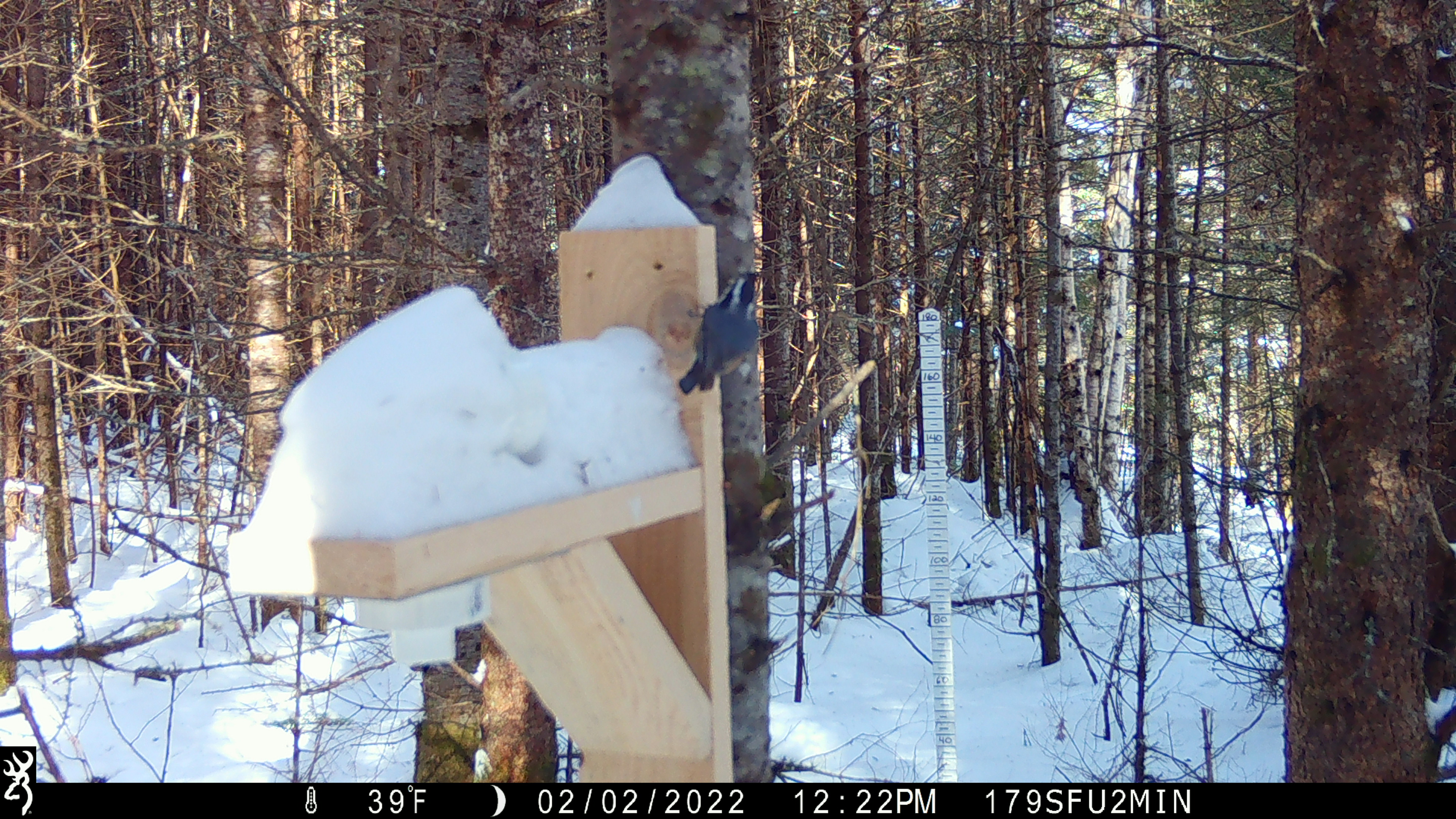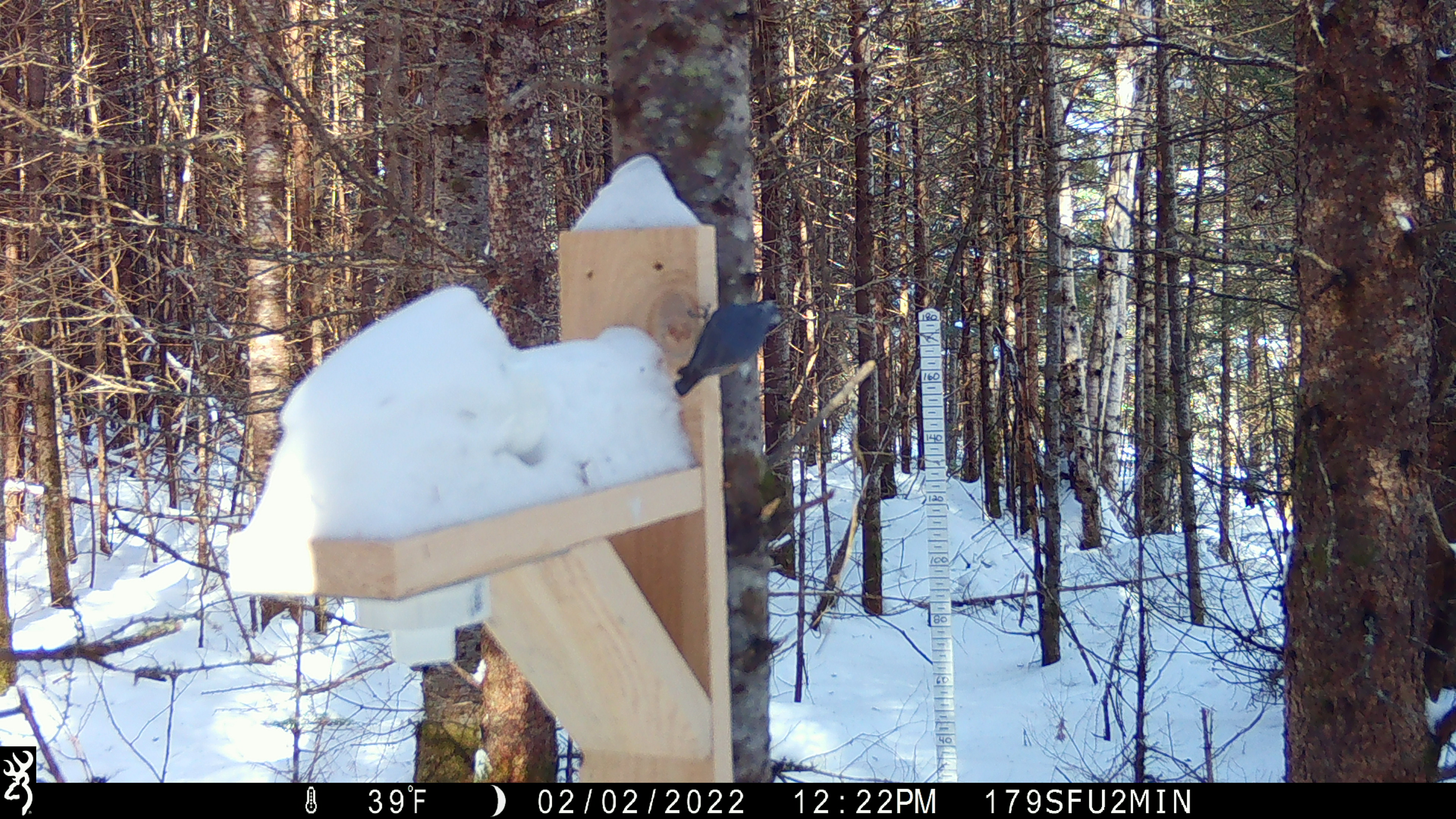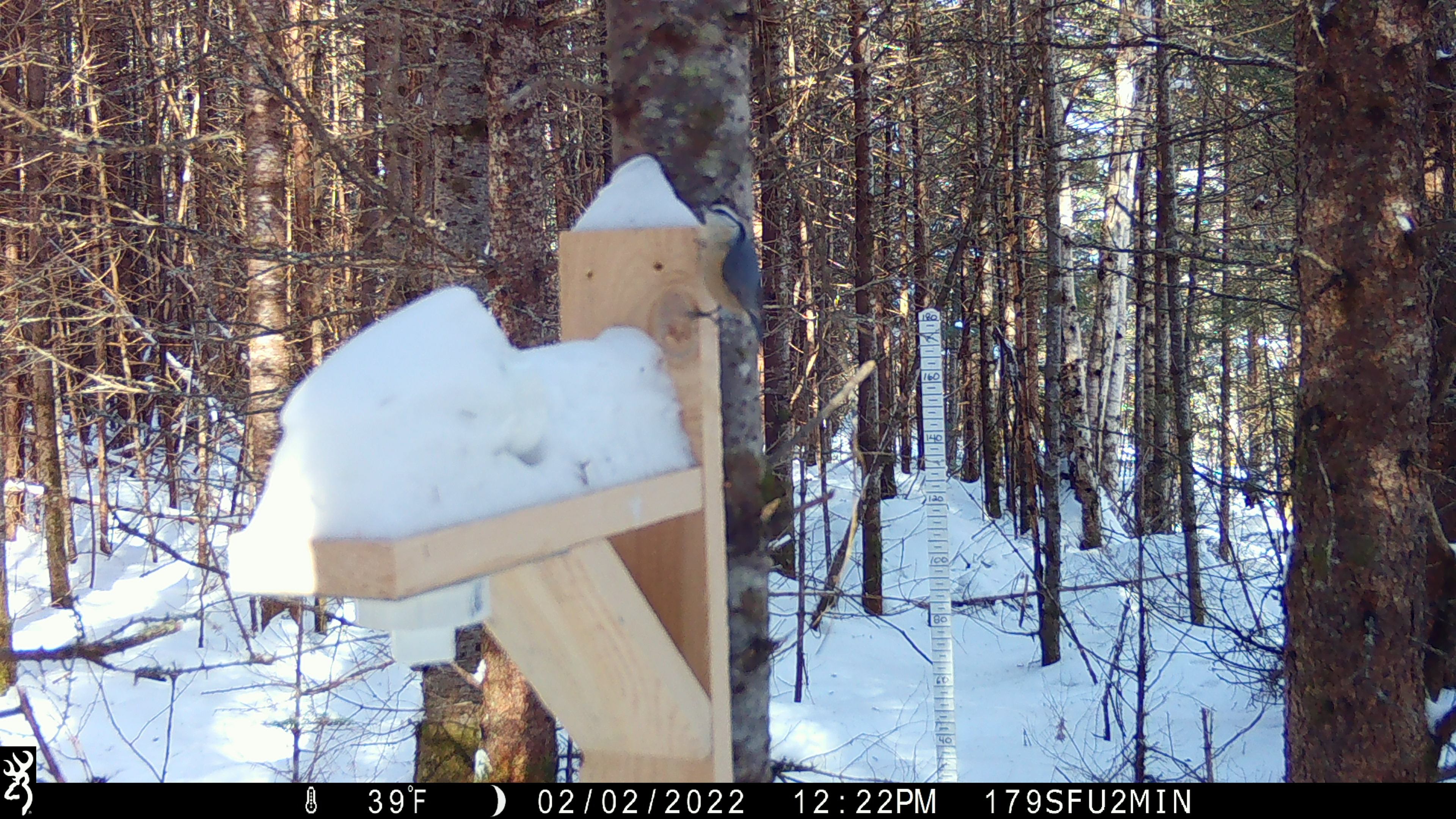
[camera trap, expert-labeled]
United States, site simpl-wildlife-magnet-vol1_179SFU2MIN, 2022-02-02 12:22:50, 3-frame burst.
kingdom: Animalia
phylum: Chordata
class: Aves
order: Passeriformes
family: Sittidae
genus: Sitta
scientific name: Sitta canadensis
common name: red-breasted nuthatch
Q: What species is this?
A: Red-breasted nuthatch (Sitta canadensis).